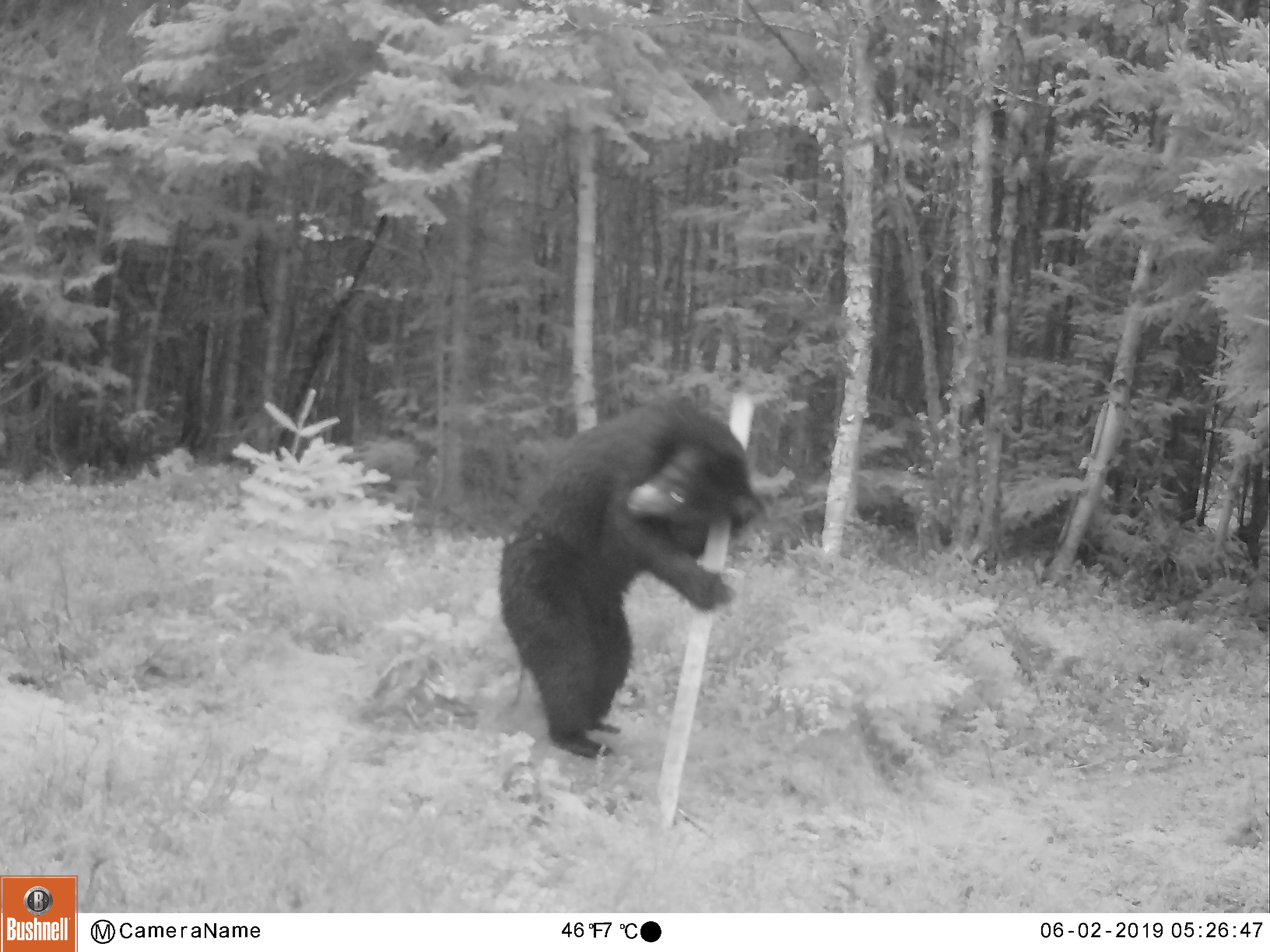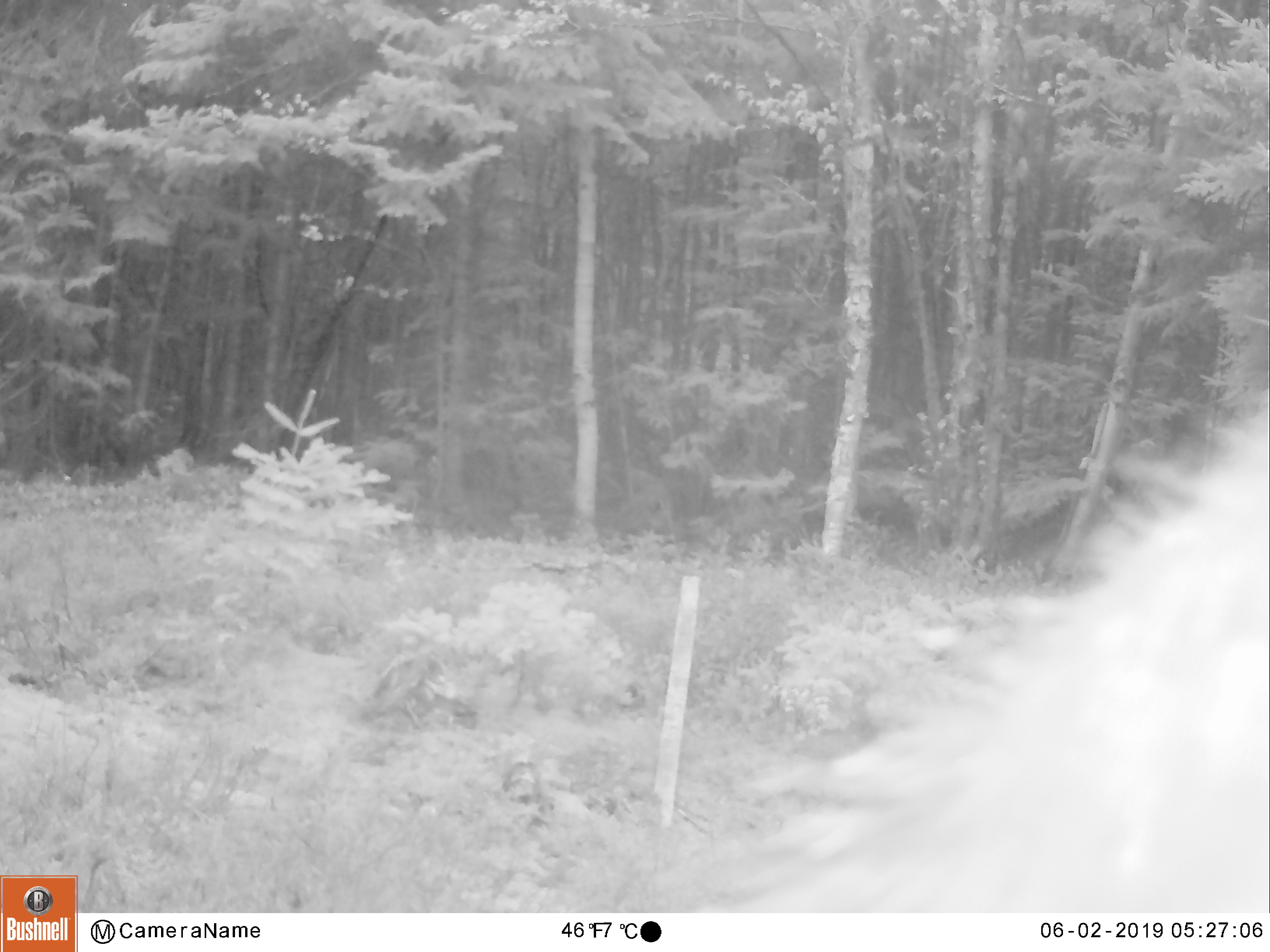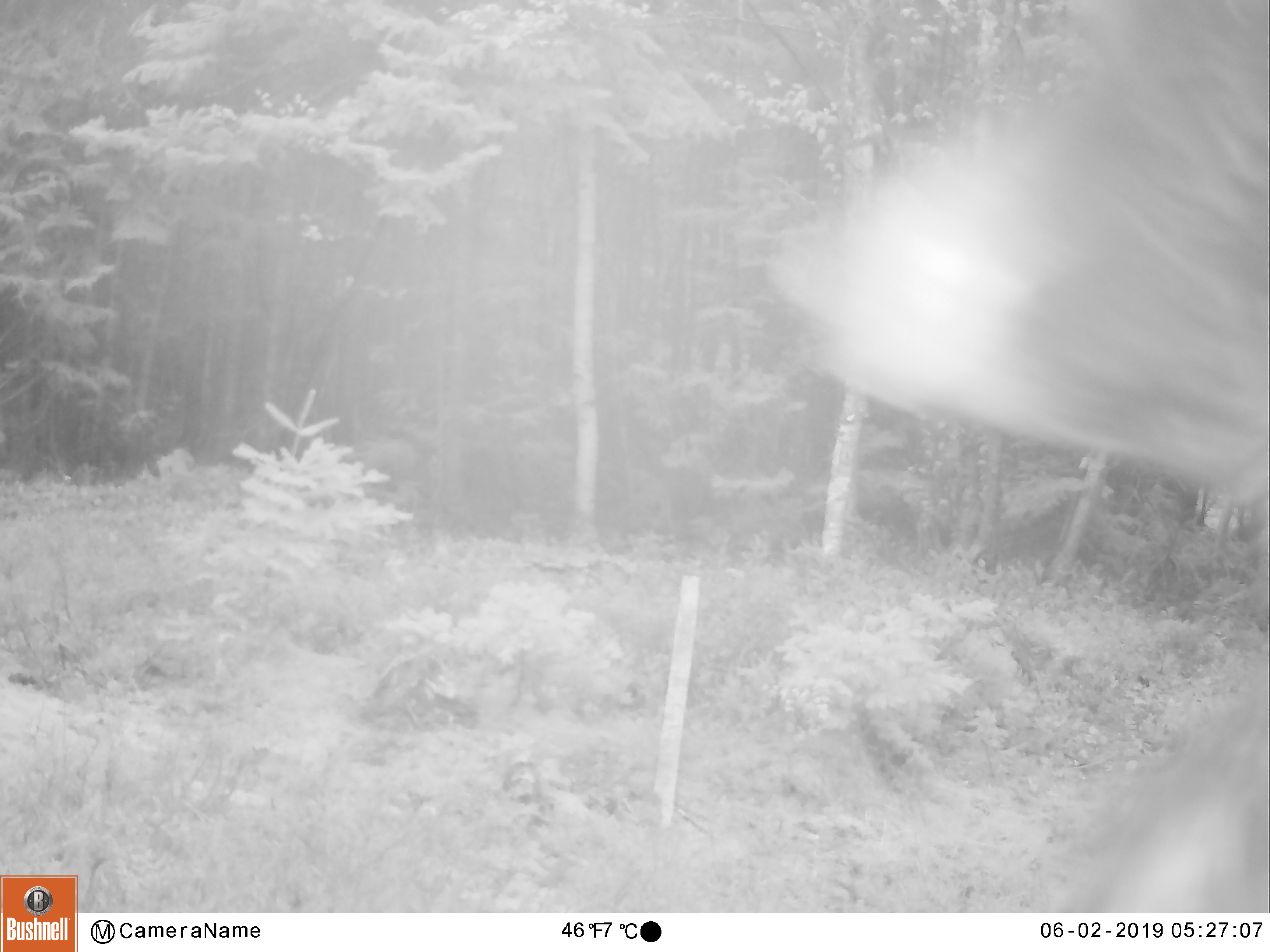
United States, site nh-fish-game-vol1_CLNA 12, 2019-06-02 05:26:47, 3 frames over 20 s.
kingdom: Animalia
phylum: Chordata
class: Mammalia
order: Carnivora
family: Ursidae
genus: Ursus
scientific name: Ursus americanus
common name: black bear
Black bear (Ursus americanus).